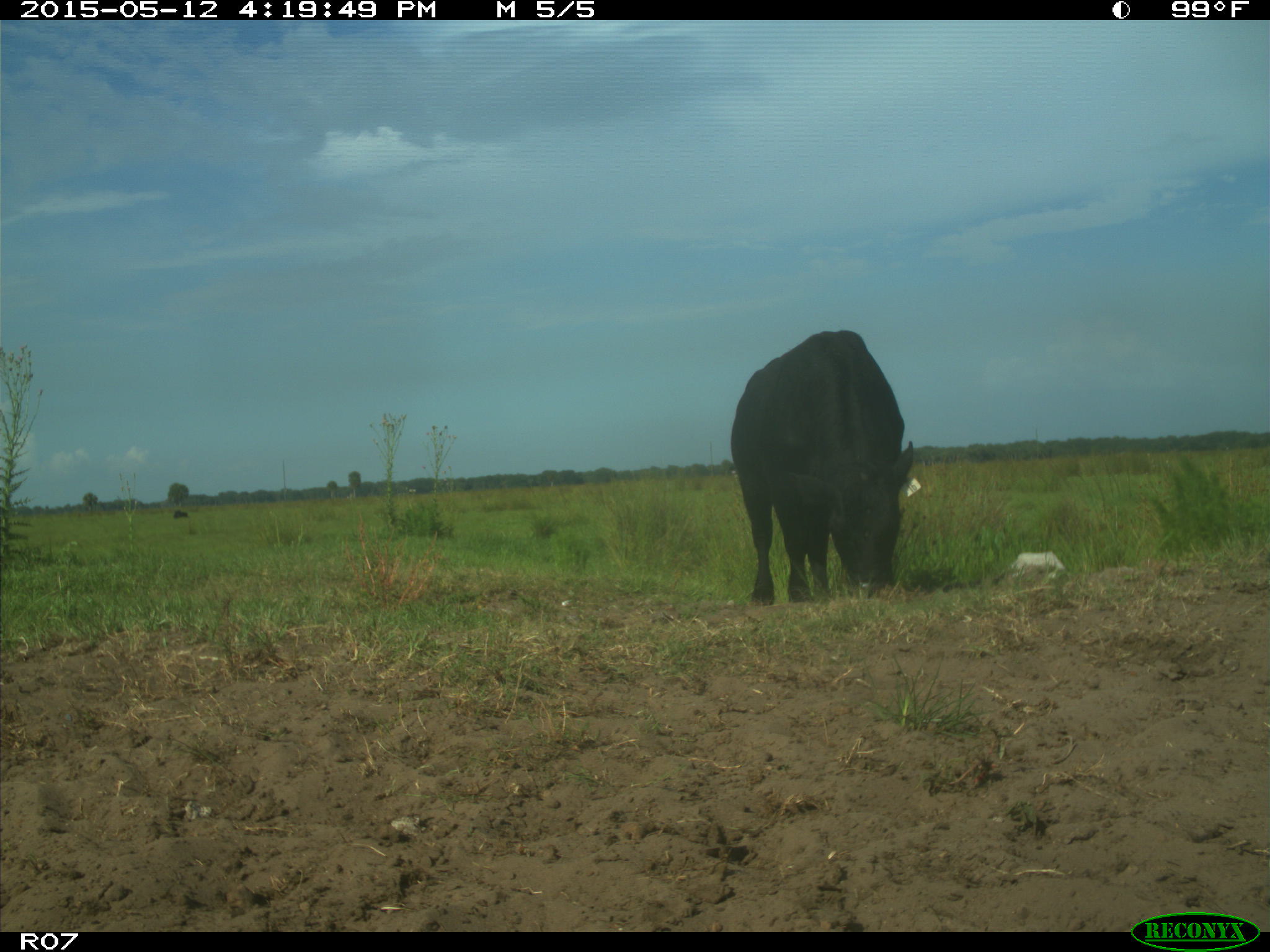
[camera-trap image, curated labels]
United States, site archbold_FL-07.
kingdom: Animalia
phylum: Chordata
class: Mammalia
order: Artiodactyla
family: Bovidae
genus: Bos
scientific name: Bos taurus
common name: domestic cow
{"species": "Bos taurus (domestic cow)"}